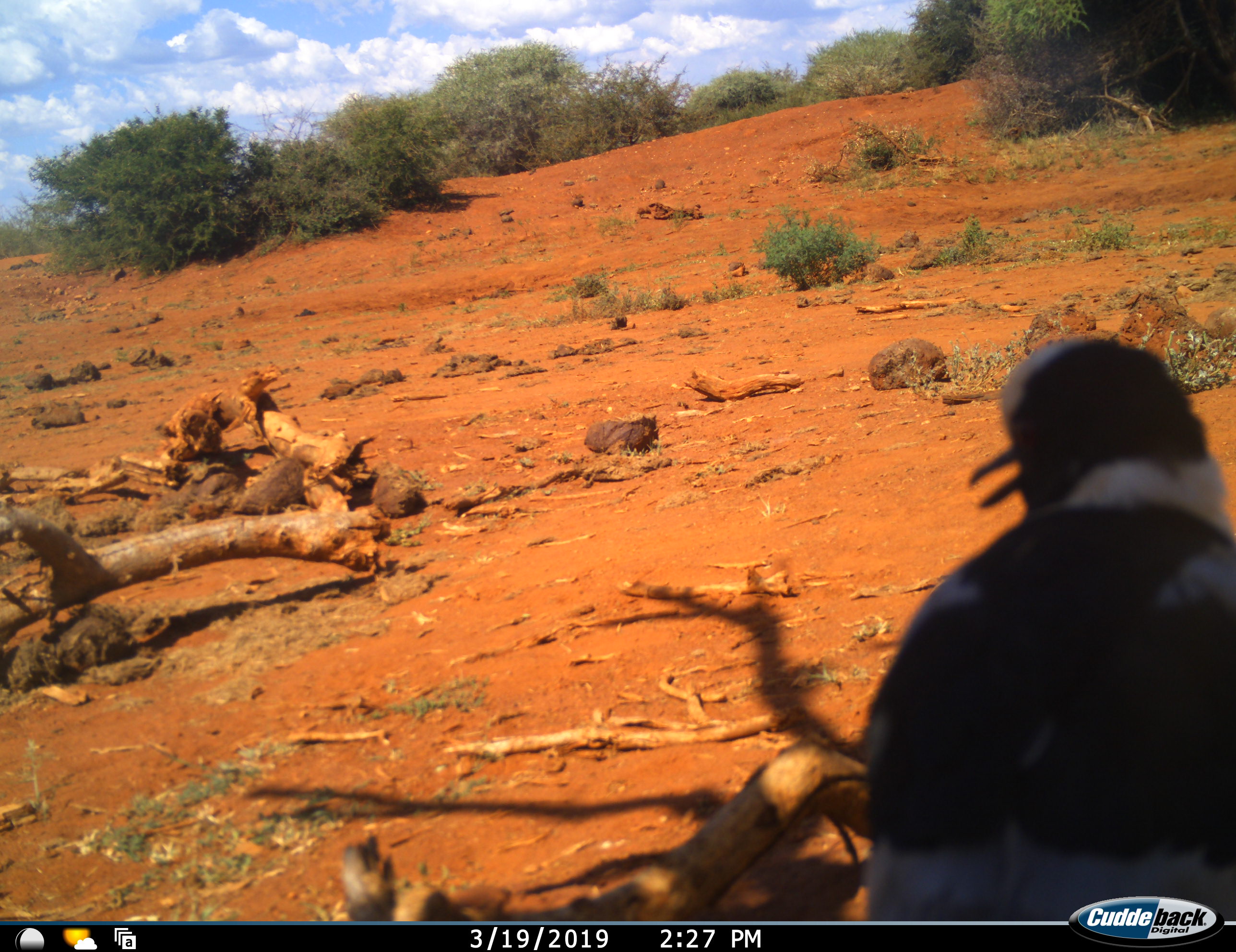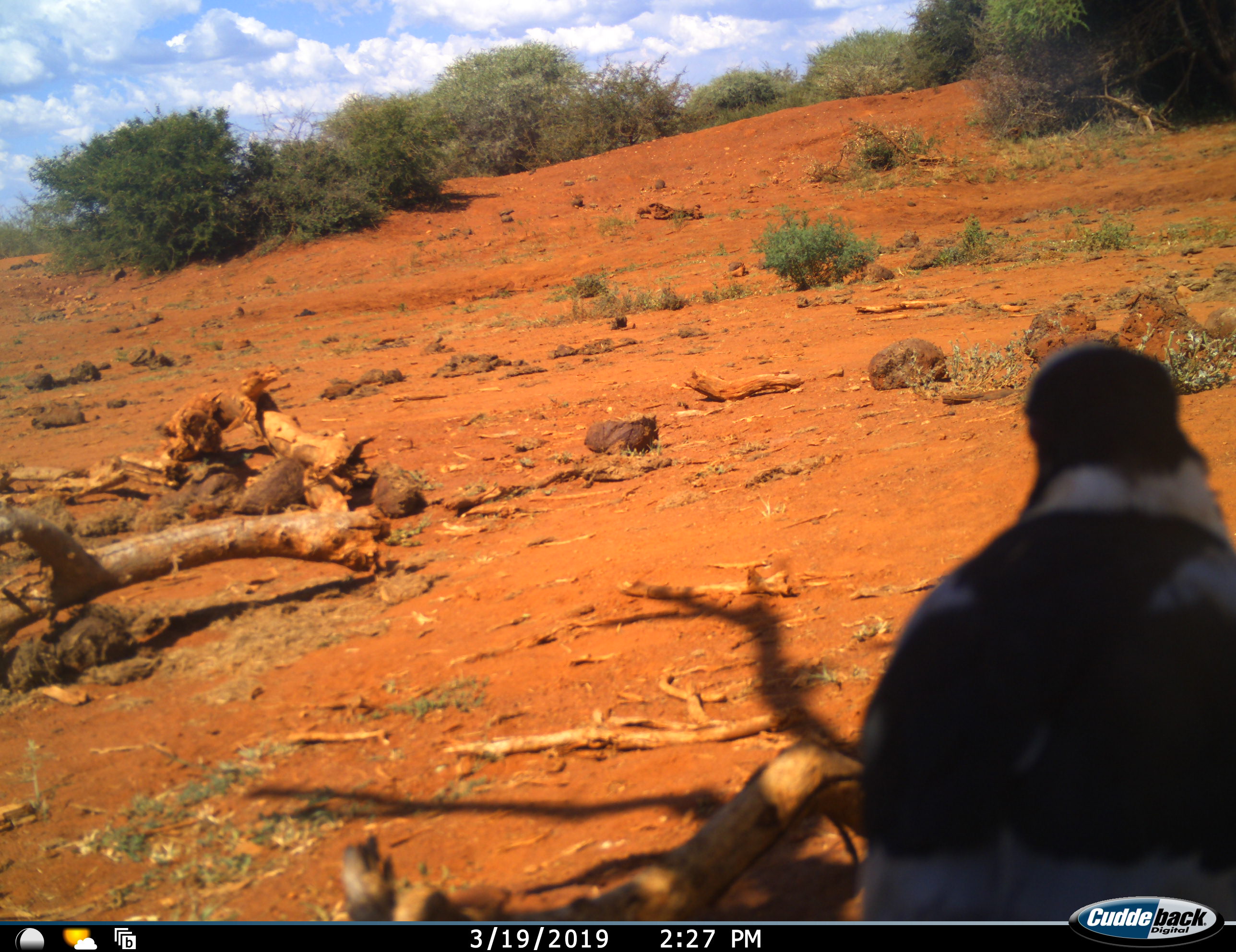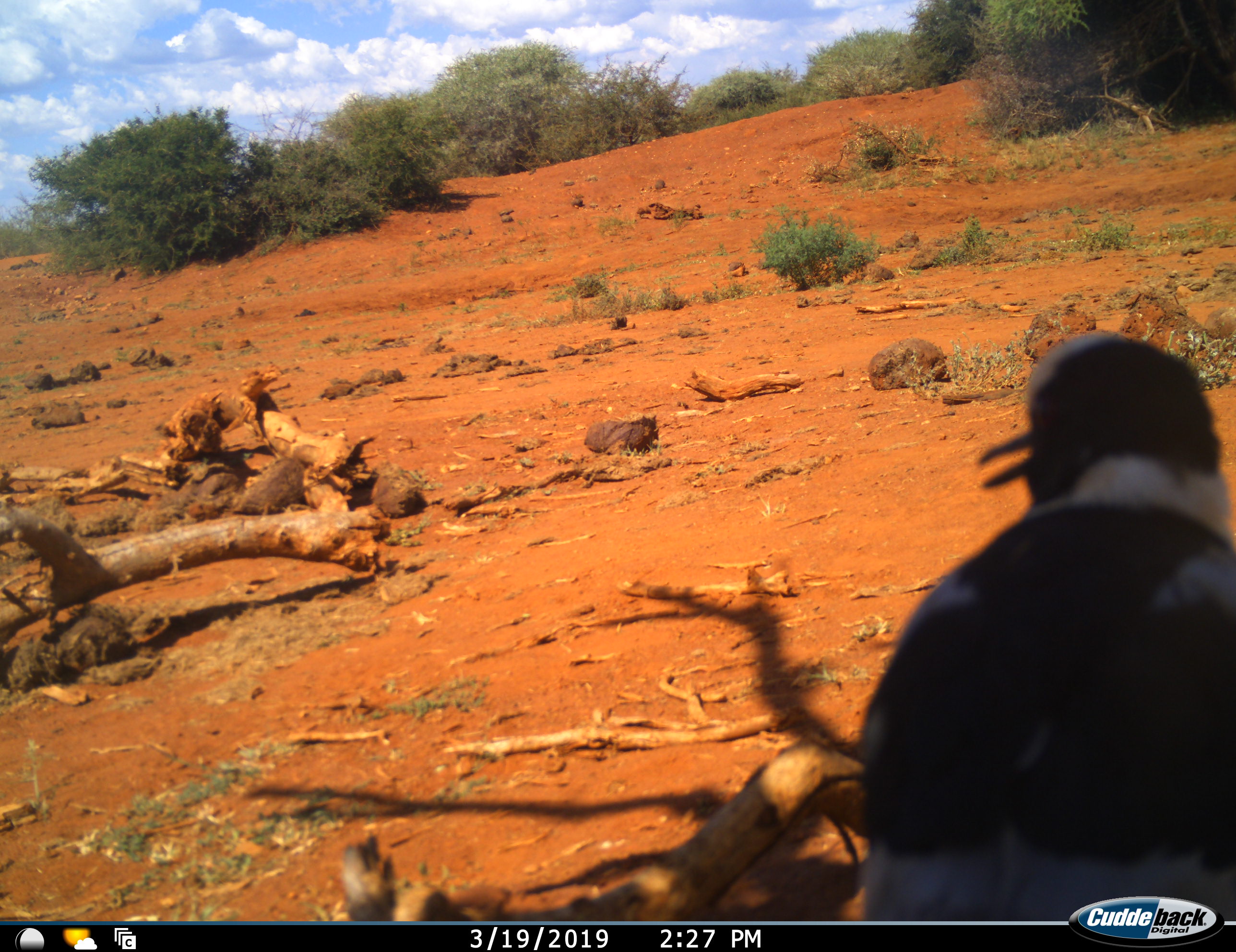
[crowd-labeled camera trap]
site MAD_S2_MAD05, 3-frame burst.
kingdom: Animalia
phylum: Chordata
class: Aves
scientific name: Aves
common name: bird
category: birdother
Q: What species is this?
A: Birdother (bird) (Aves).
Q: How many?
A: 1.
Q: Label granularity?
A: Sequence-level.